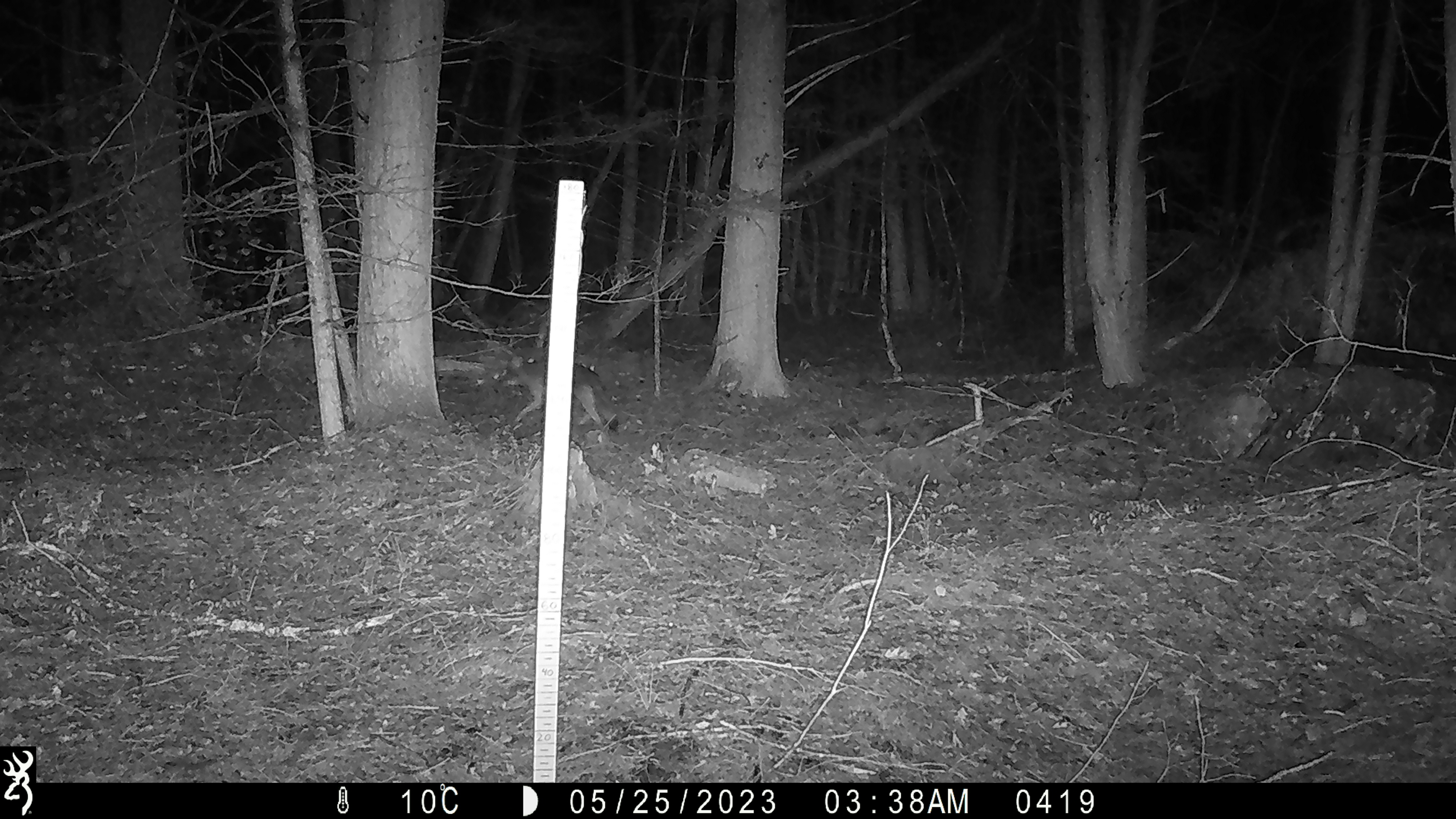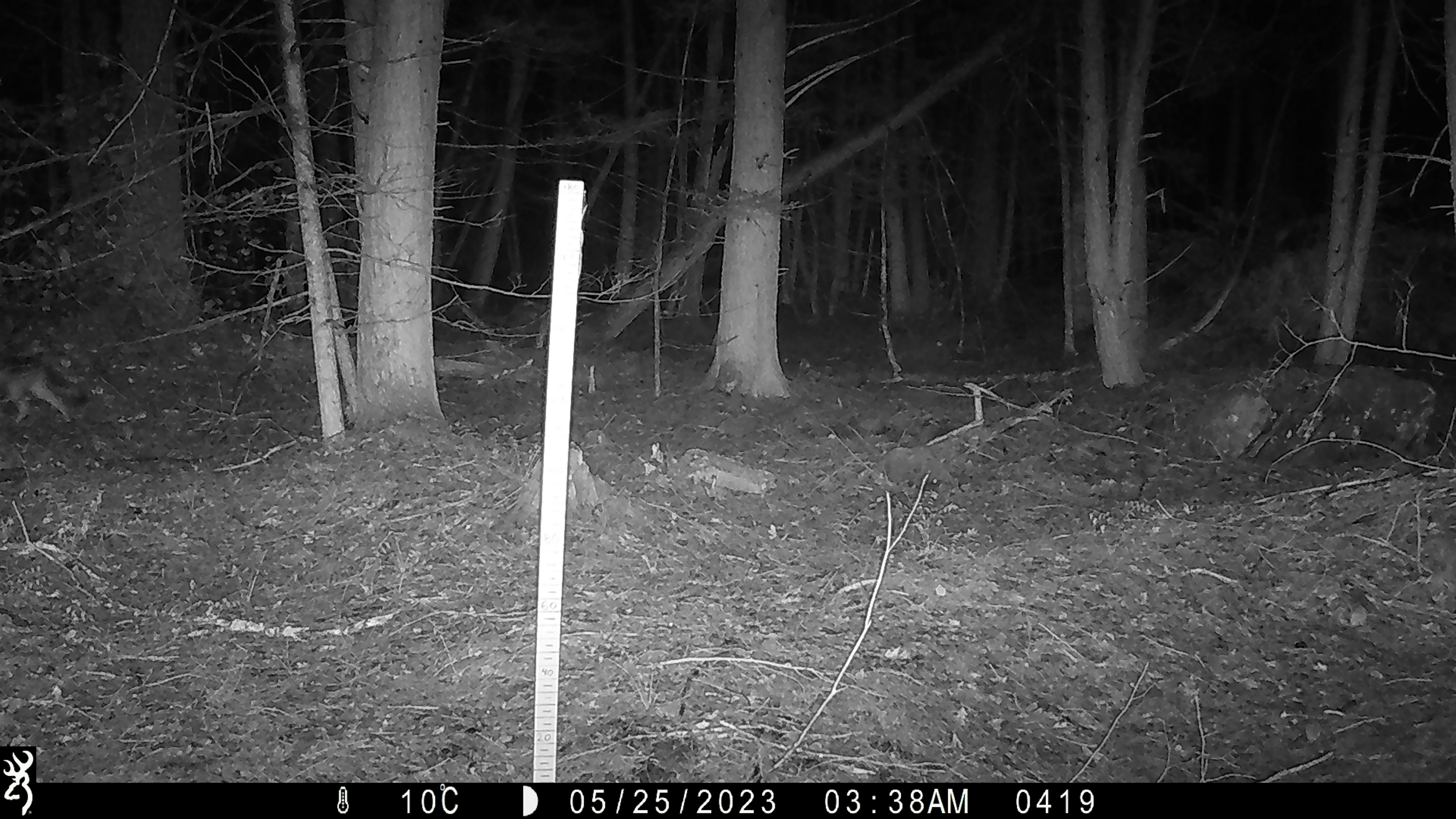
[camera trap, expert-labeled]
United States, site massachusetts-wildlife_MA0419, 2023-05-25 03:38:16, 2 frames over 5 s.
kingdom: Animalia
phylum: Chordata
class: Mammalia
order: Carnivora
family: Canidae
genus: Canis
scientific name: Canis latrans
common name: coyote